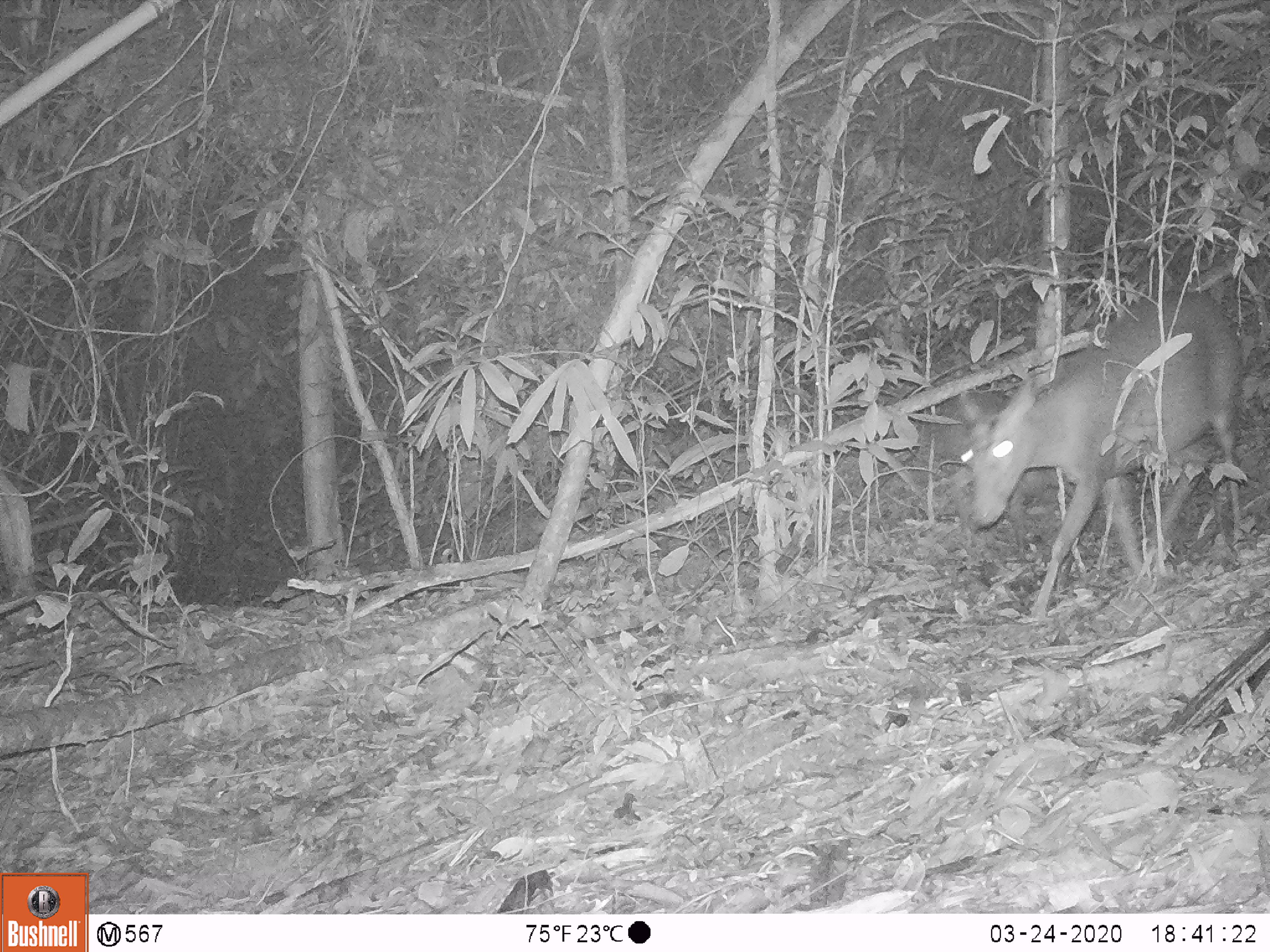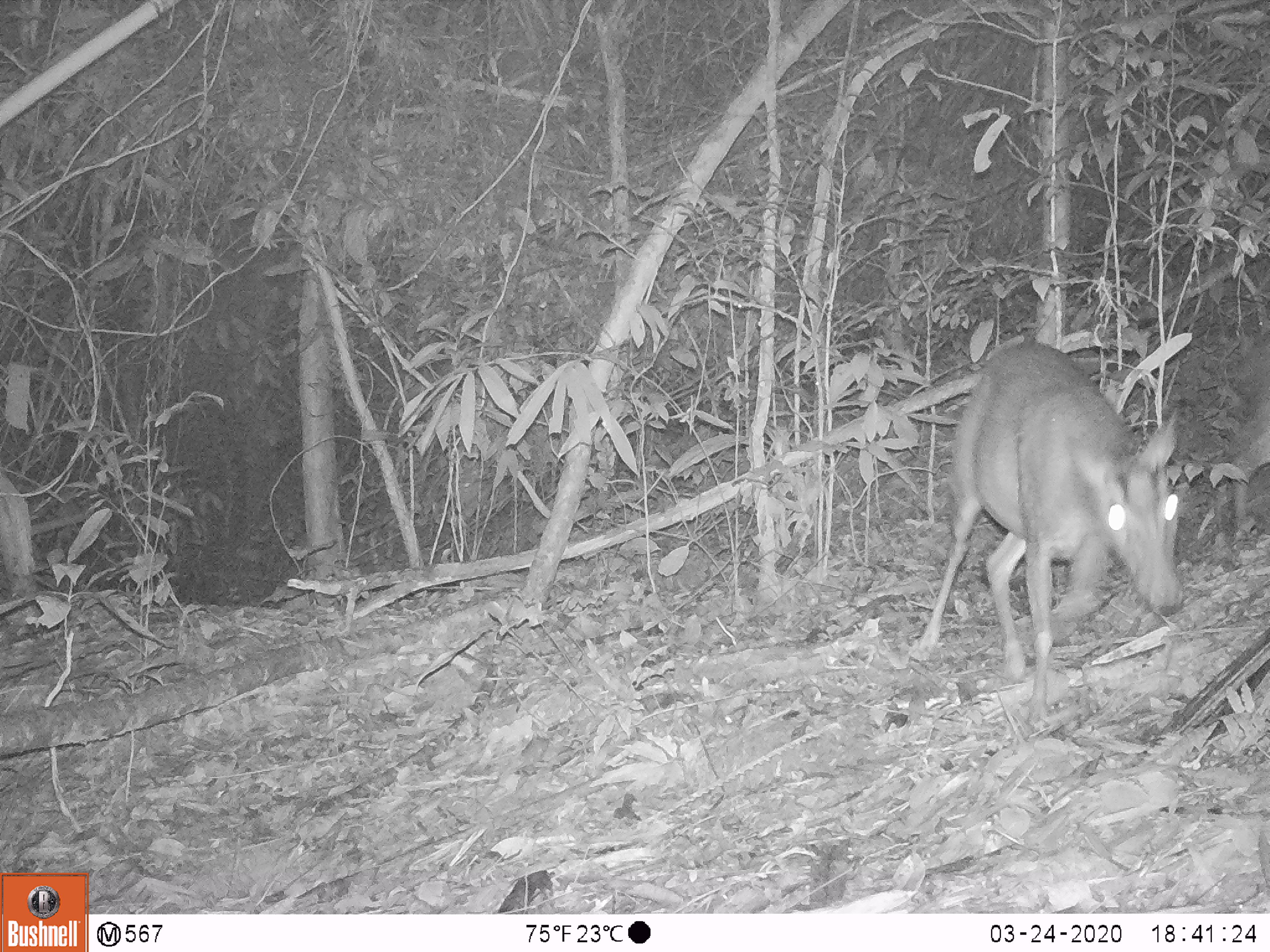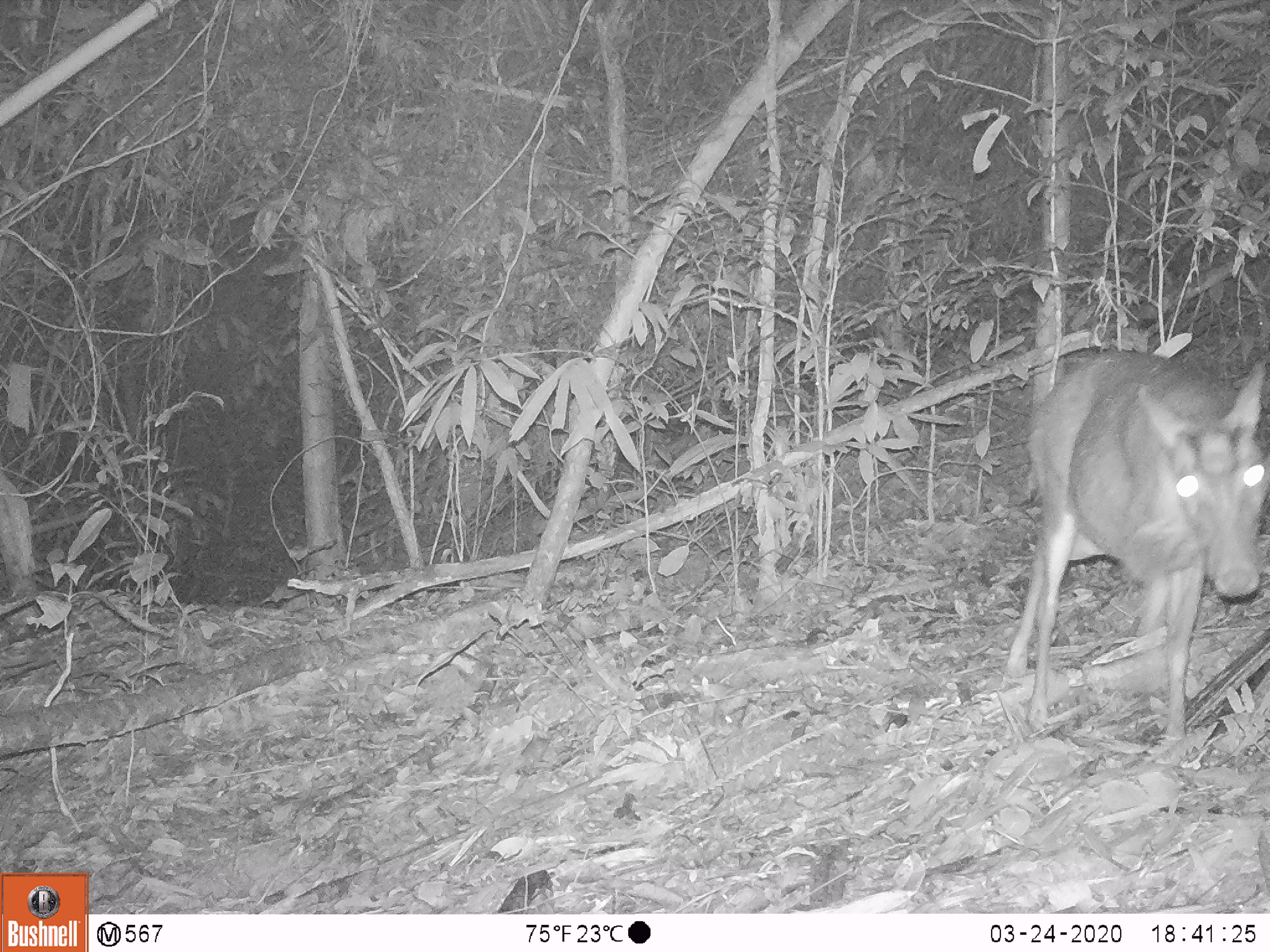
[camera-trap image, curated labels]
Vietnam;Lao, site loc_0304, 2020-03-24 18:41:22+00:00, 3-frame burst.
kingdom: Animalia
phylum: Chordata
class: Mammalia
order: Artiodactyla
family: Cervidae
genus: Muntiacus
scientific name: Muntiacus rooseveltorum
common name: roosevelt's muntjac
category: roosevelts muntjac group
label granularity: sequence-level